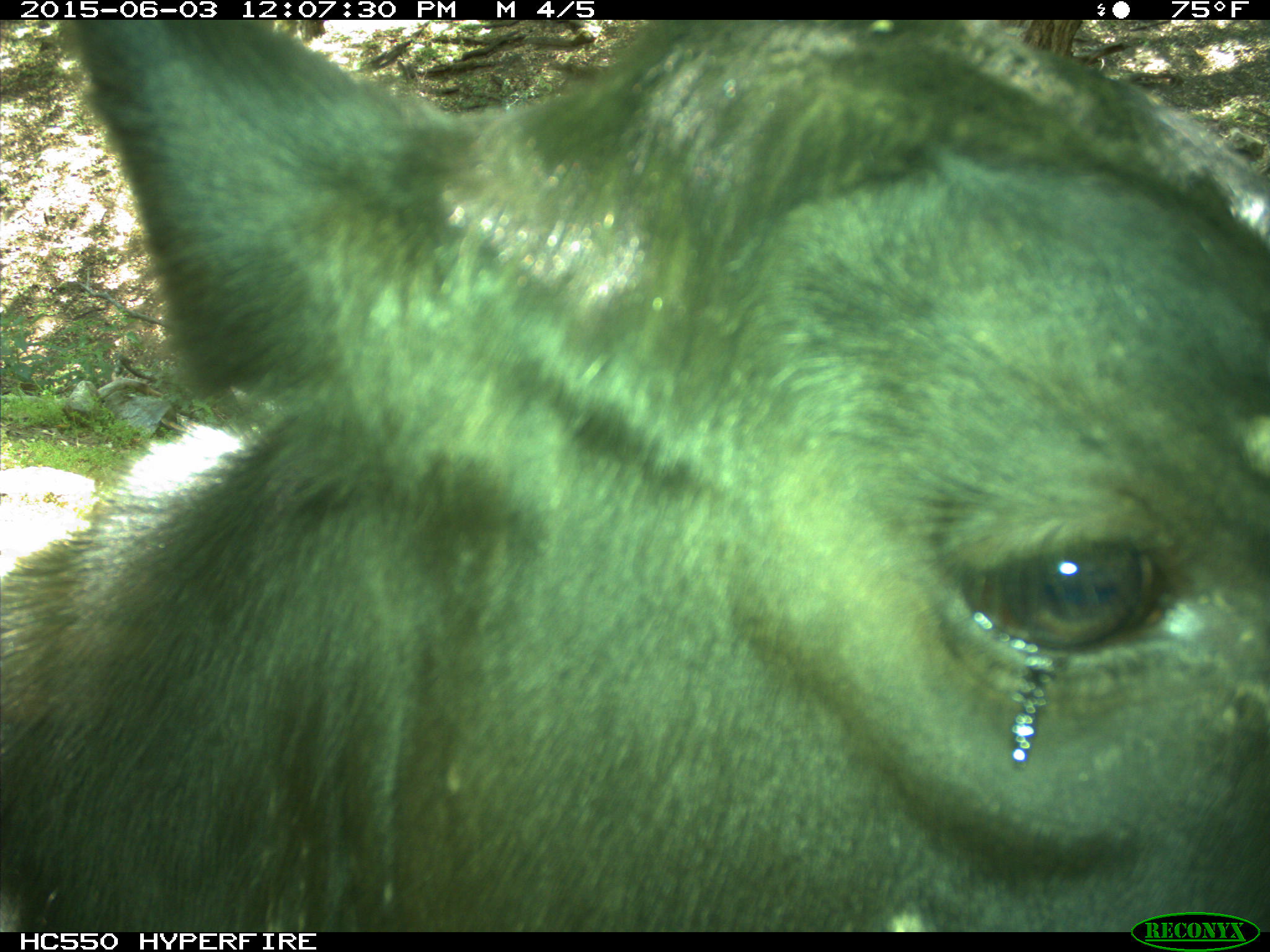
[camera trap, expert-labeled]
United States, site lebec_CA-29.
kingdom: Animalia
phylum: Chordata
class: Mammalia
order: Artiodactyla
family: Bovidae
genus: Bos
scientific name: Bos taurus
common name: domestic cow